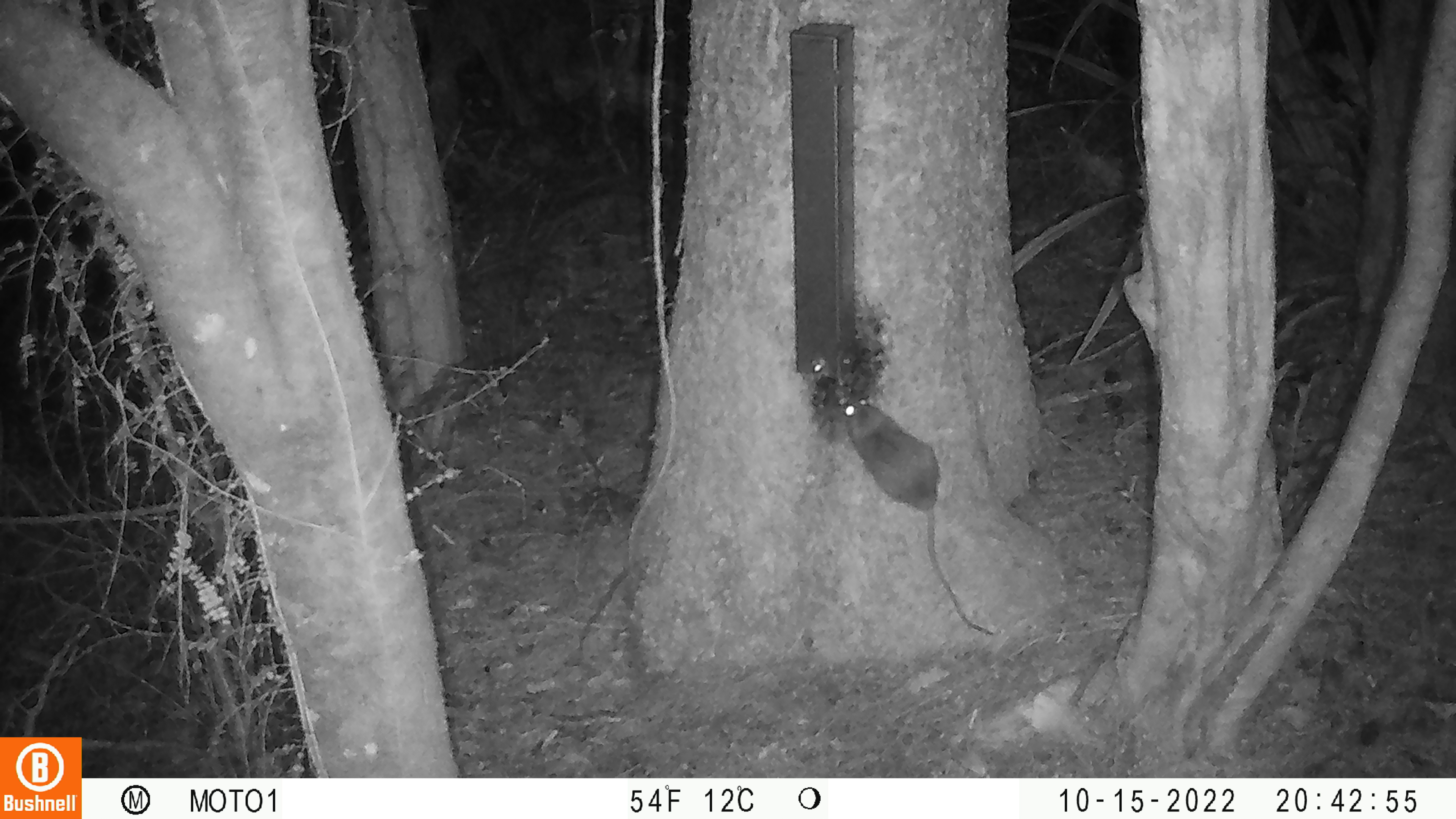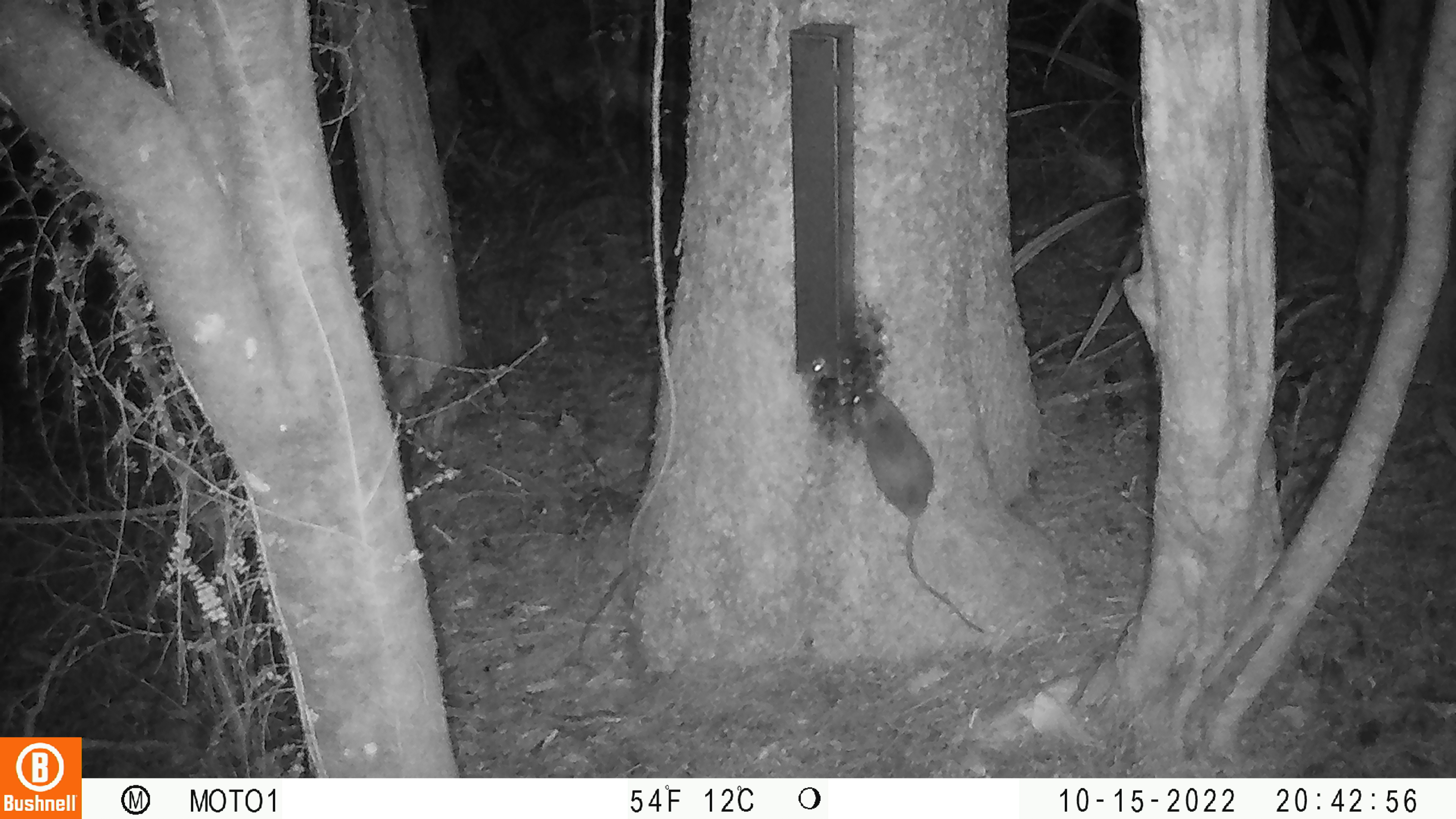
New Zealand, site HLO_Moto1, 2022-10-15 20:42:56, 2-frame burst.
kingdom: Animalia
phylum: Chordata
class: Mammalia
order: Rodentia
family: Muridae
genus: Rattus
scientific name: Rattus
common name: rat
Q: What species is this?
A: Rat (Rattus).